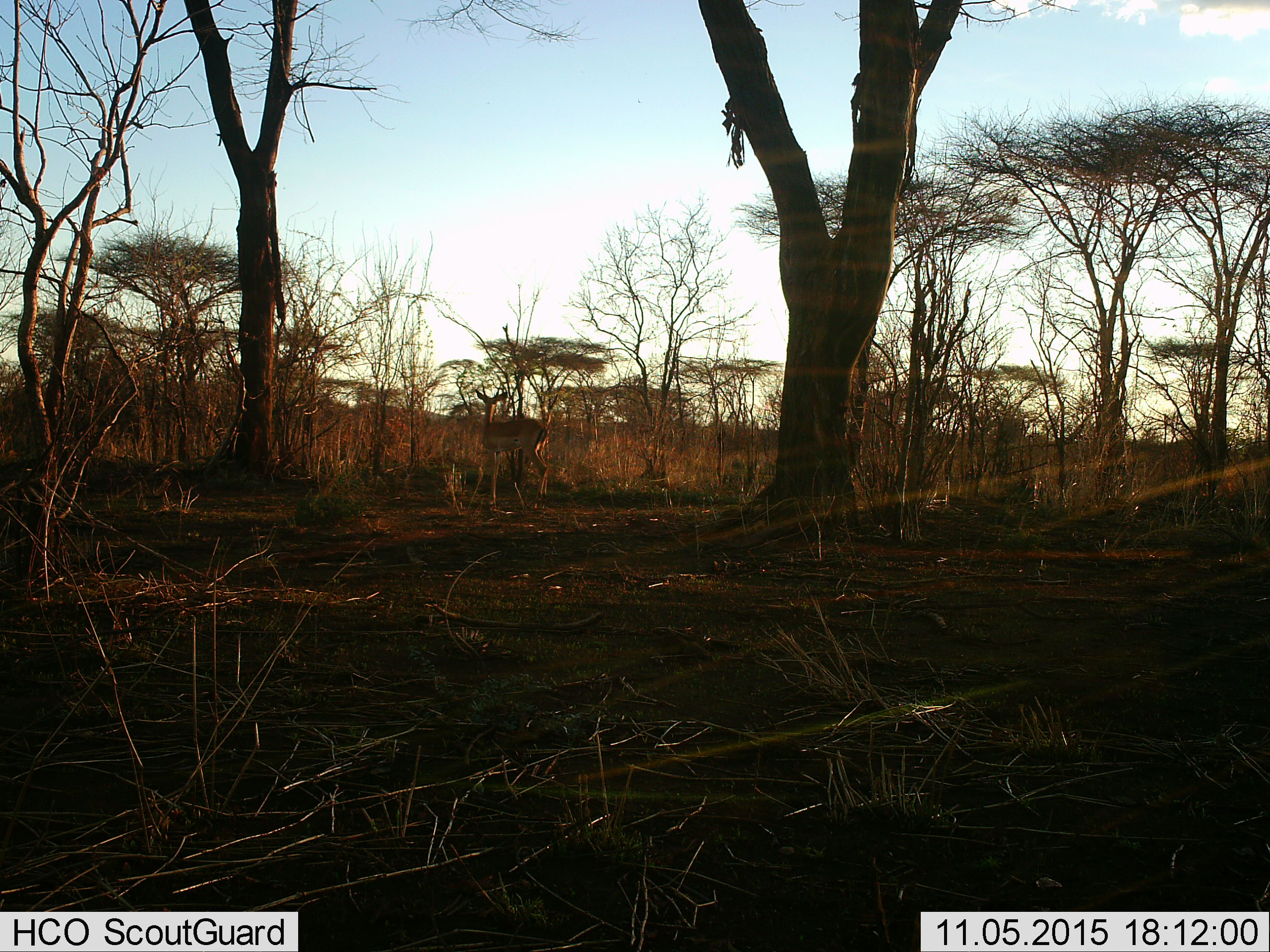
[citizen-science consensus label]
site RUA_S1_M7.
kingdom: Animalia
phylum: Chordata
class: Mammalia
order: Artiodactyla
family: Bovidae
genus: Aepyceros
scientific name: Aepyceros melampus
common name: impala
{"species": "impala (Aepyceros melampus)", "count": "1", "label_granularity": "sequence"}